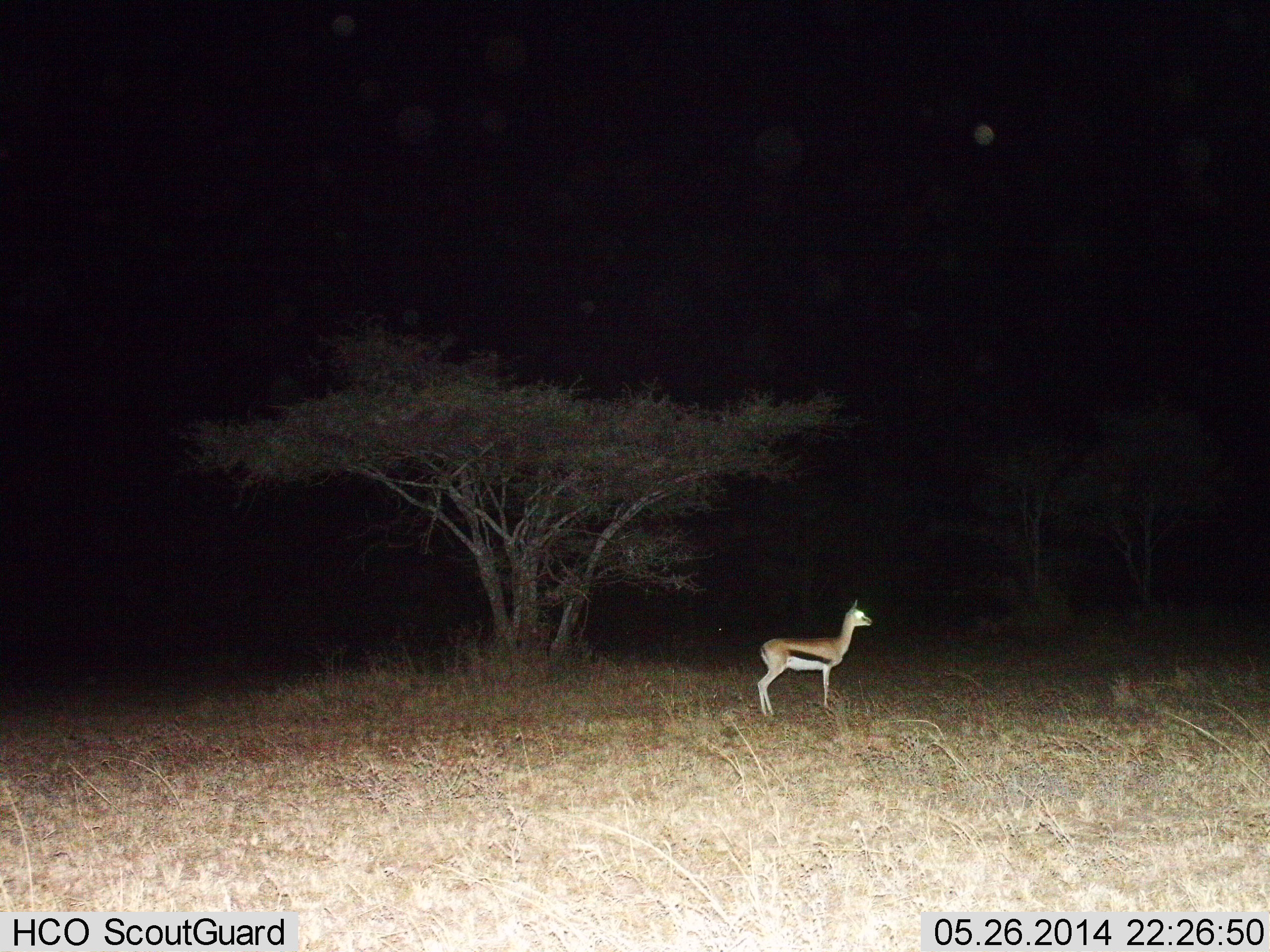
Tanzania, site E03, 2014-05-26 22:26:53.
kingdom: Animalia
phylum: Chordata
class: Mammalia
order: Artiodactyla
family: Bovidae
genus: Eudorcas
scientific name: Eudorcas thomsonii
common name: thomson's gazelle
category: gazellethomsons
Gazellethomsons (thomson's gazelle) (Eudorcas thomsonii), count 1. Behavior (volunteer vote fractions): standing 100%, resting 0%, moving 0%, interacting 0%. Young present (vote fraction): 0%. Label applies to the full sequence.